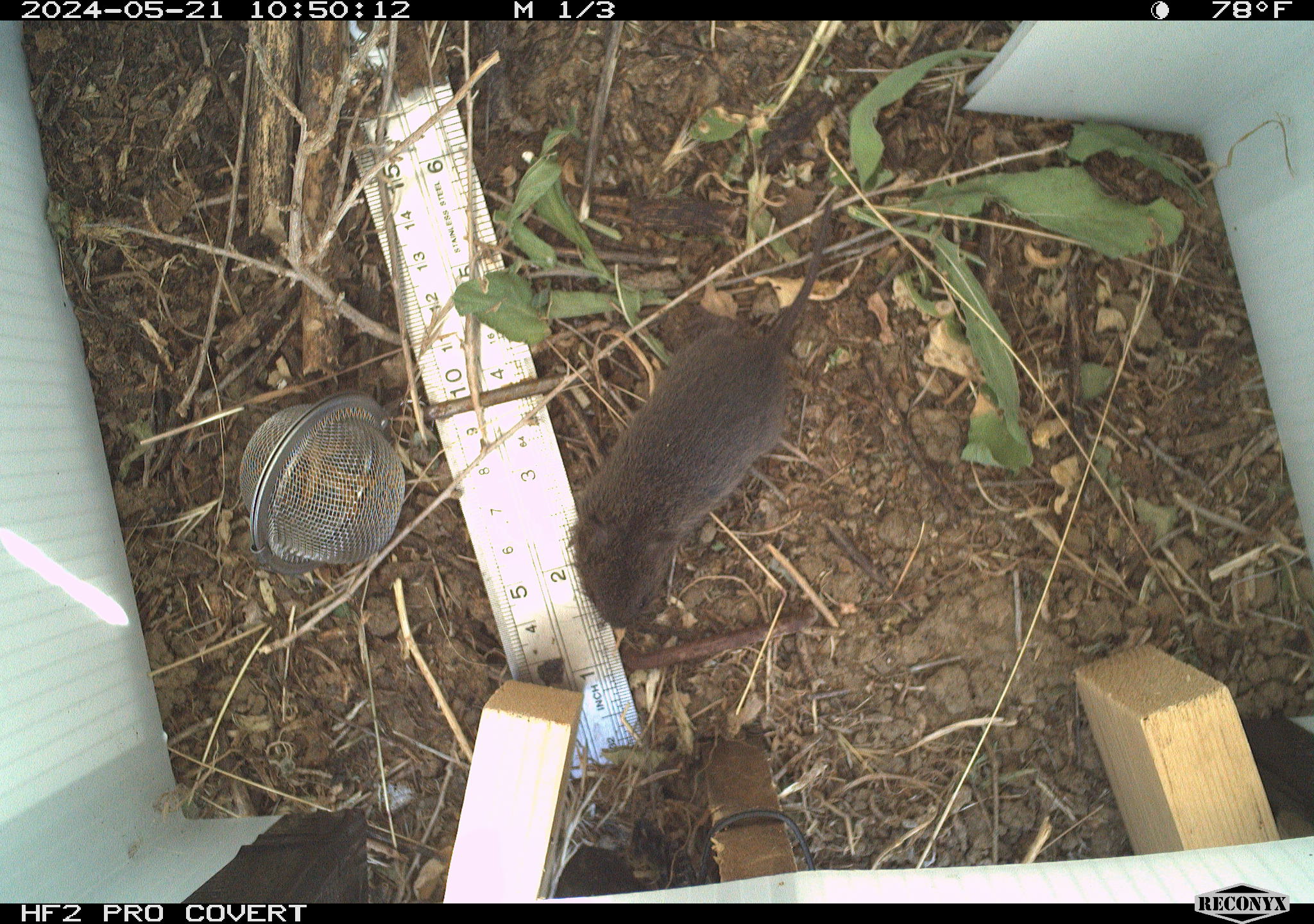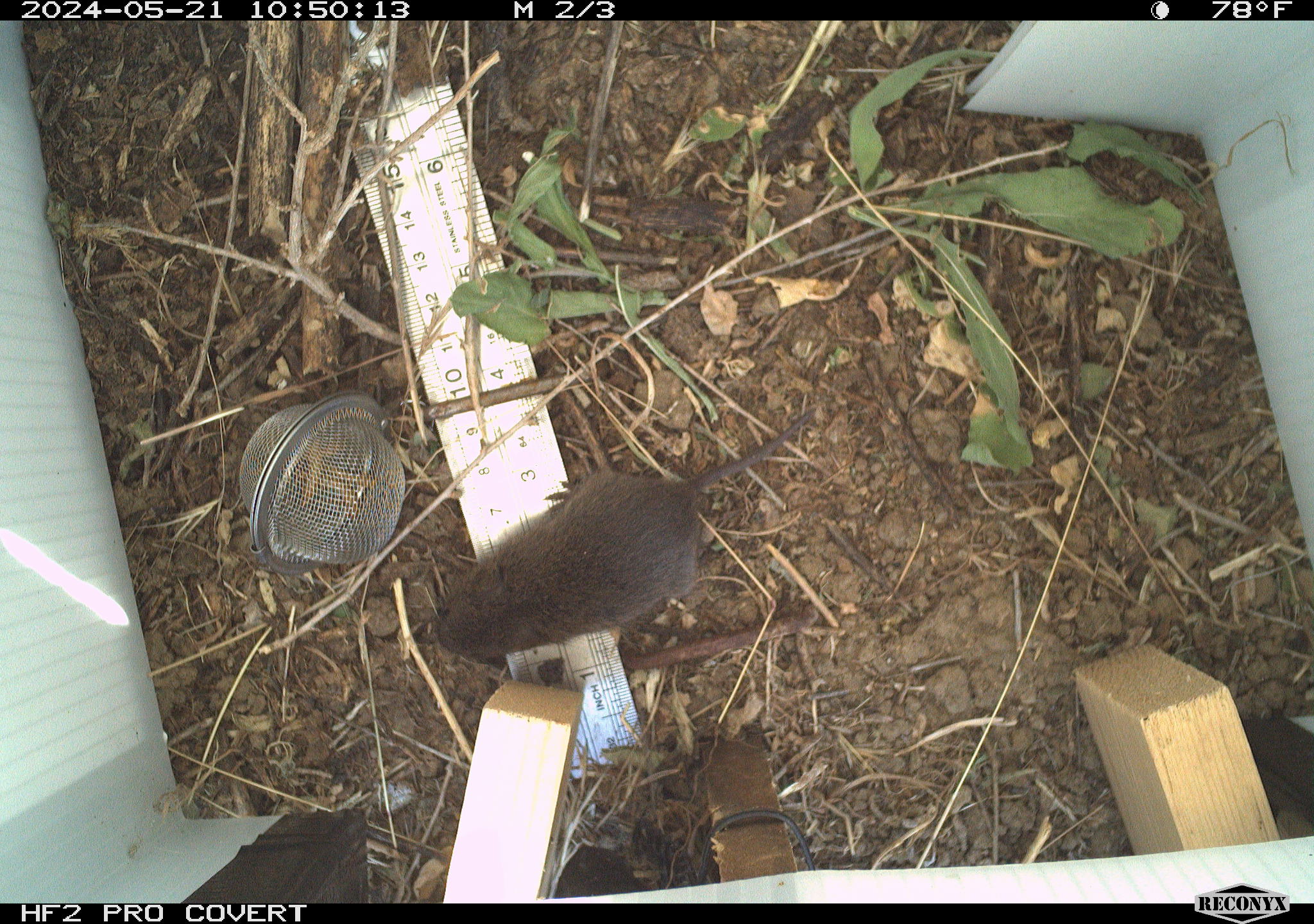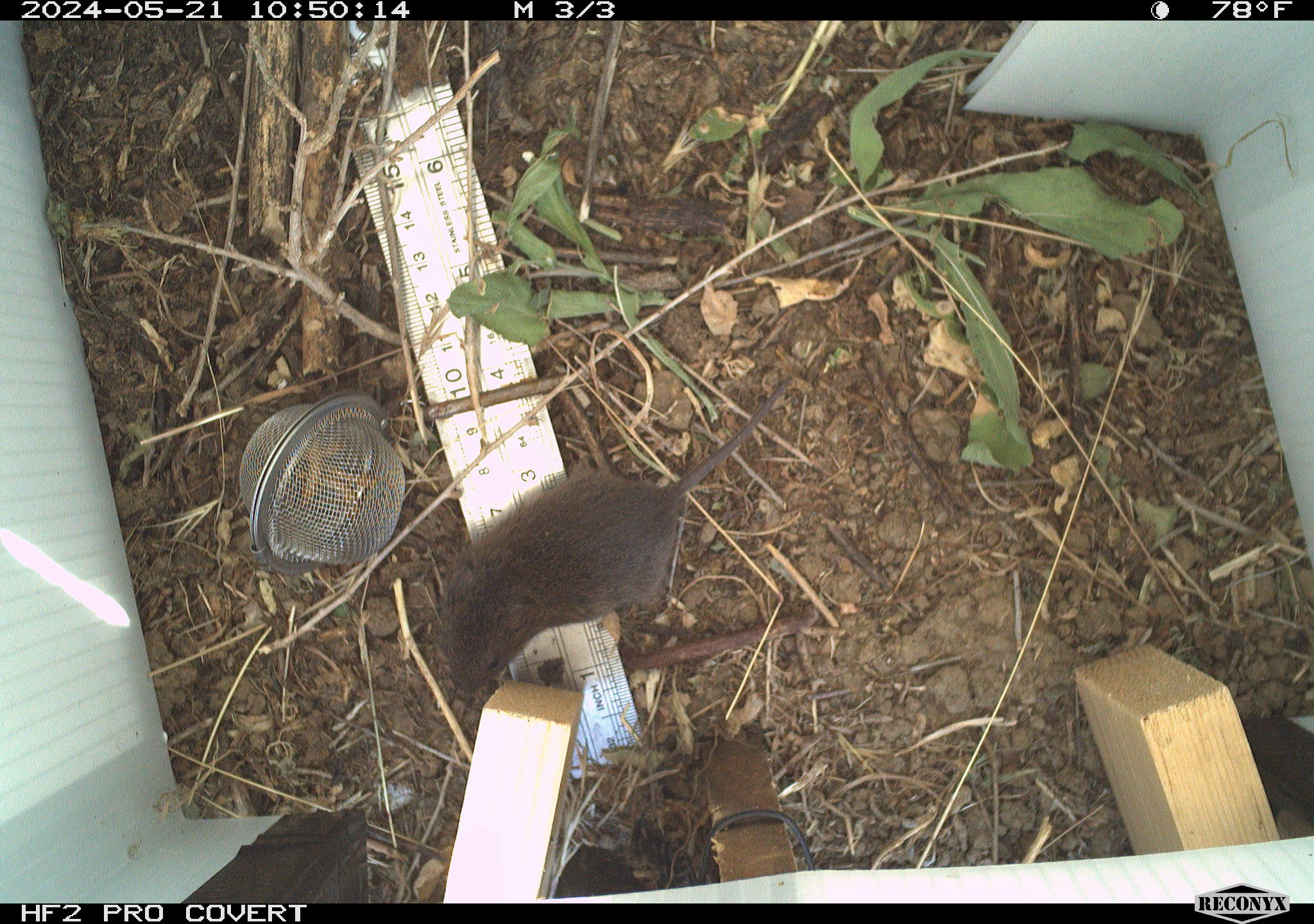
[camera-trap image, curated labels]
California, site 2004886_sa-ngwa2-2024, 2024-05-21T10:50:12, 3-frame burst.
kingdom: Animalia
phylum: Chordata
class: Mammalia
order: Rodentia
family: Cricetidae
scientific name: Arvicolinae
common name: voles, lemmings, and muskrats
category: arvicolinae subfamily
Arvicolinae subfamily (voles, lemmings, and muskrats) (Arvicolinae).